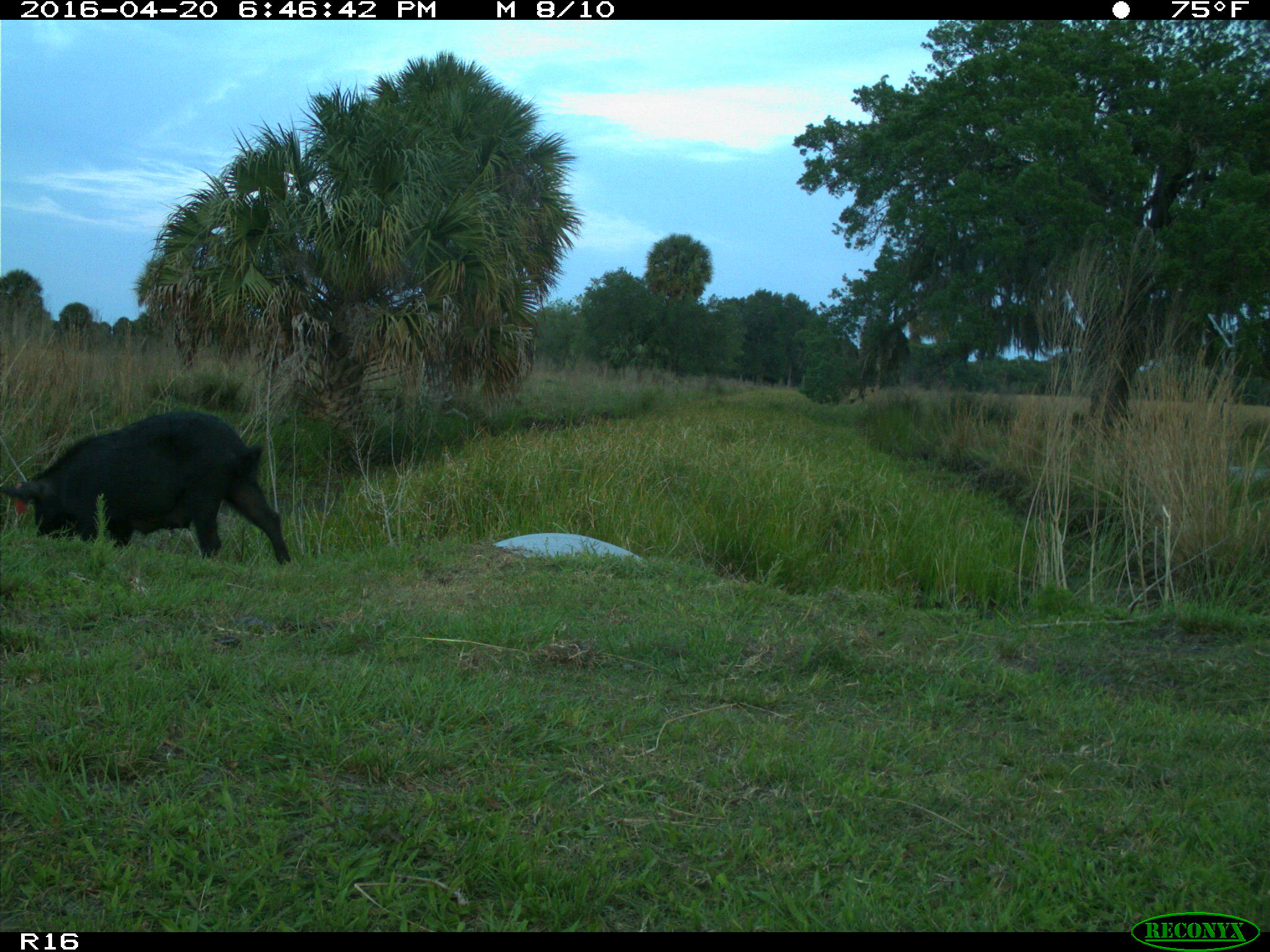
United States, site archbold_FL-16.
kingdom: Animalia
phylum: Chordata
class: Mammalia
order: Artiodactyla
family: Suidae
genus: Sus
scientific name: Sus scrofa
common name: wild boar